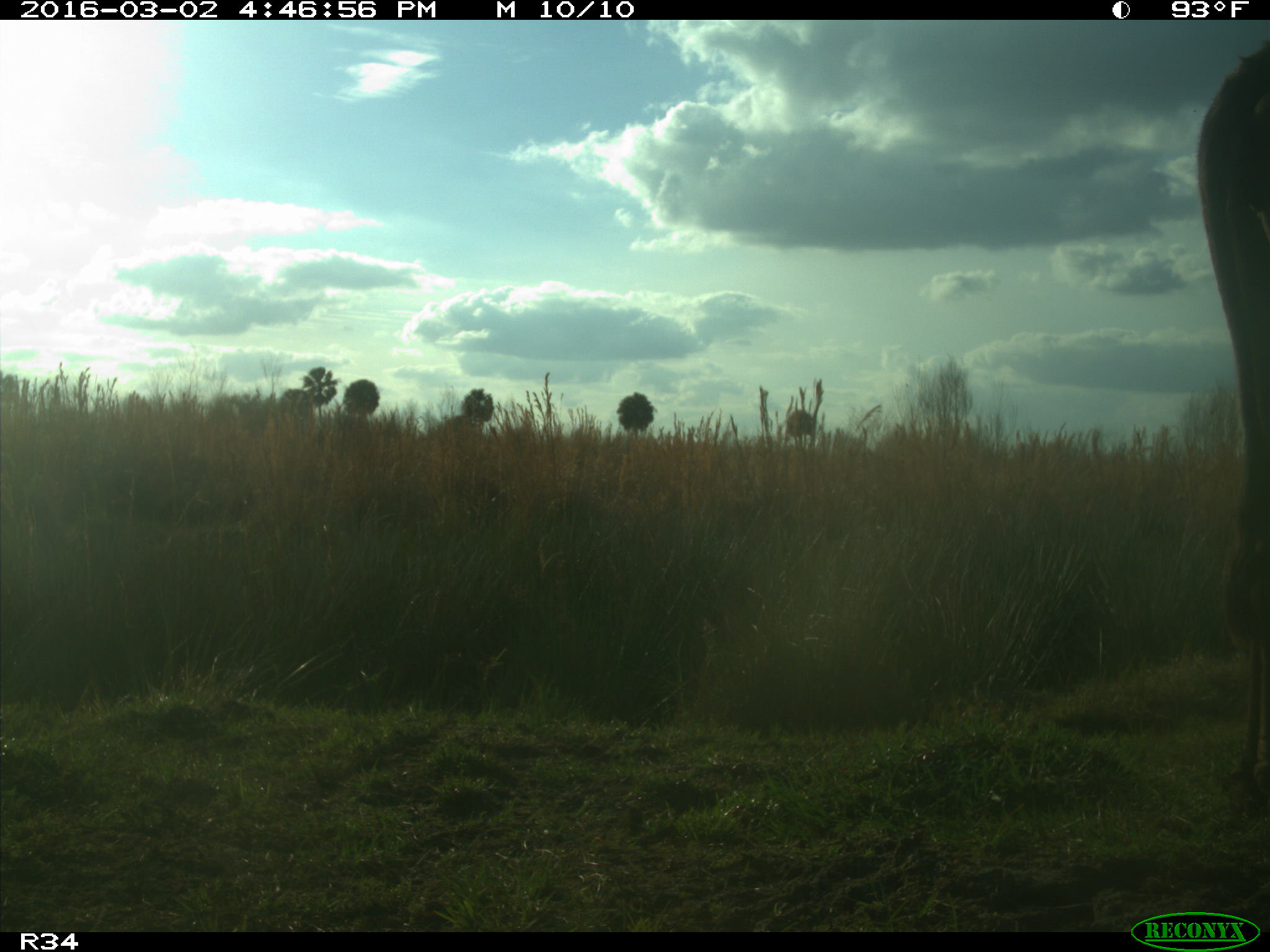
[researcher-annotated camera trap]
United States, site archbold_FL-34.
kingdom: Animalia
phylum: Chordata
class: Mammalia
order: Artiodactyla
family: Bovidae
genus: Bos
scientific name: Bos taurus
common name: domestic cow